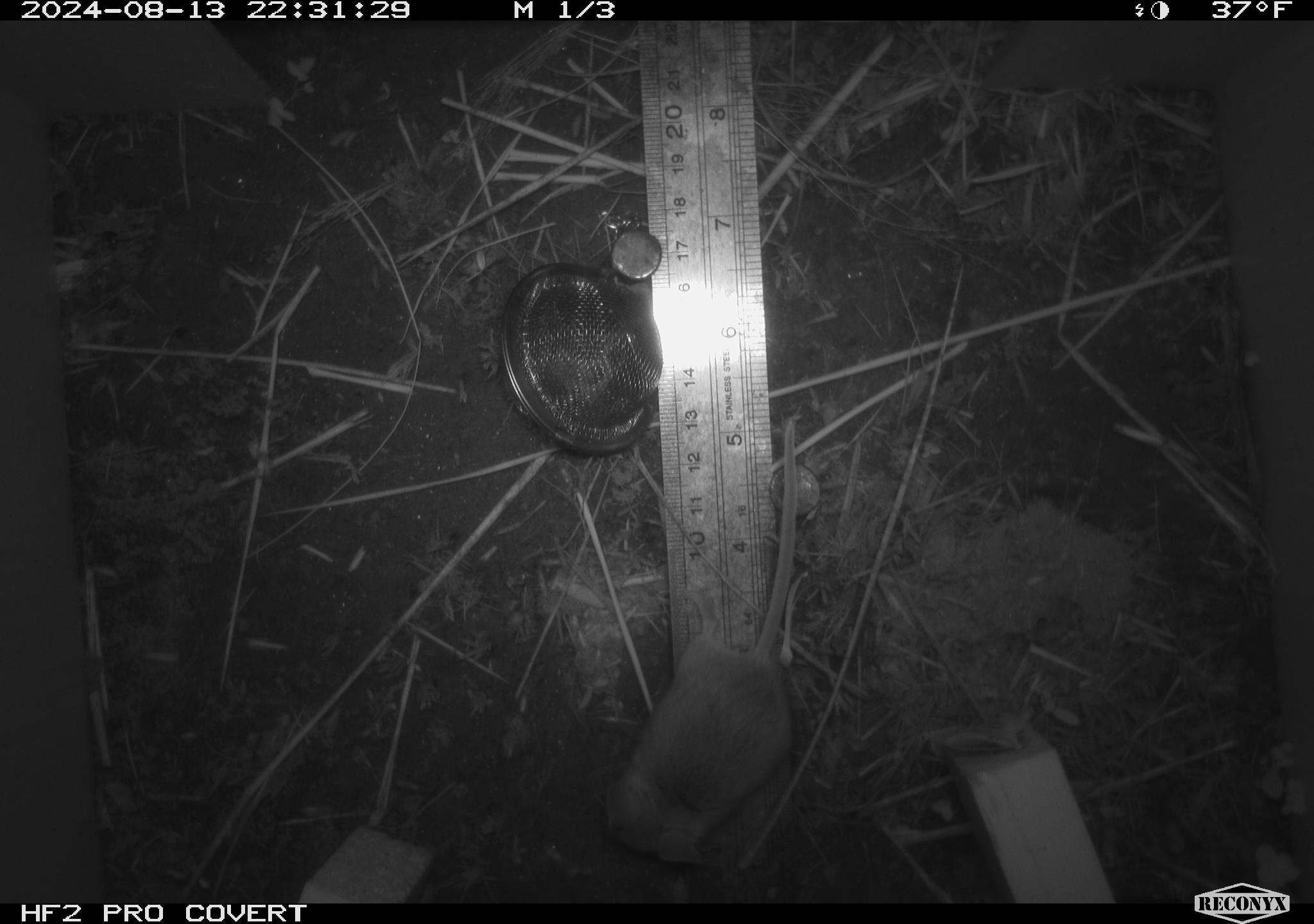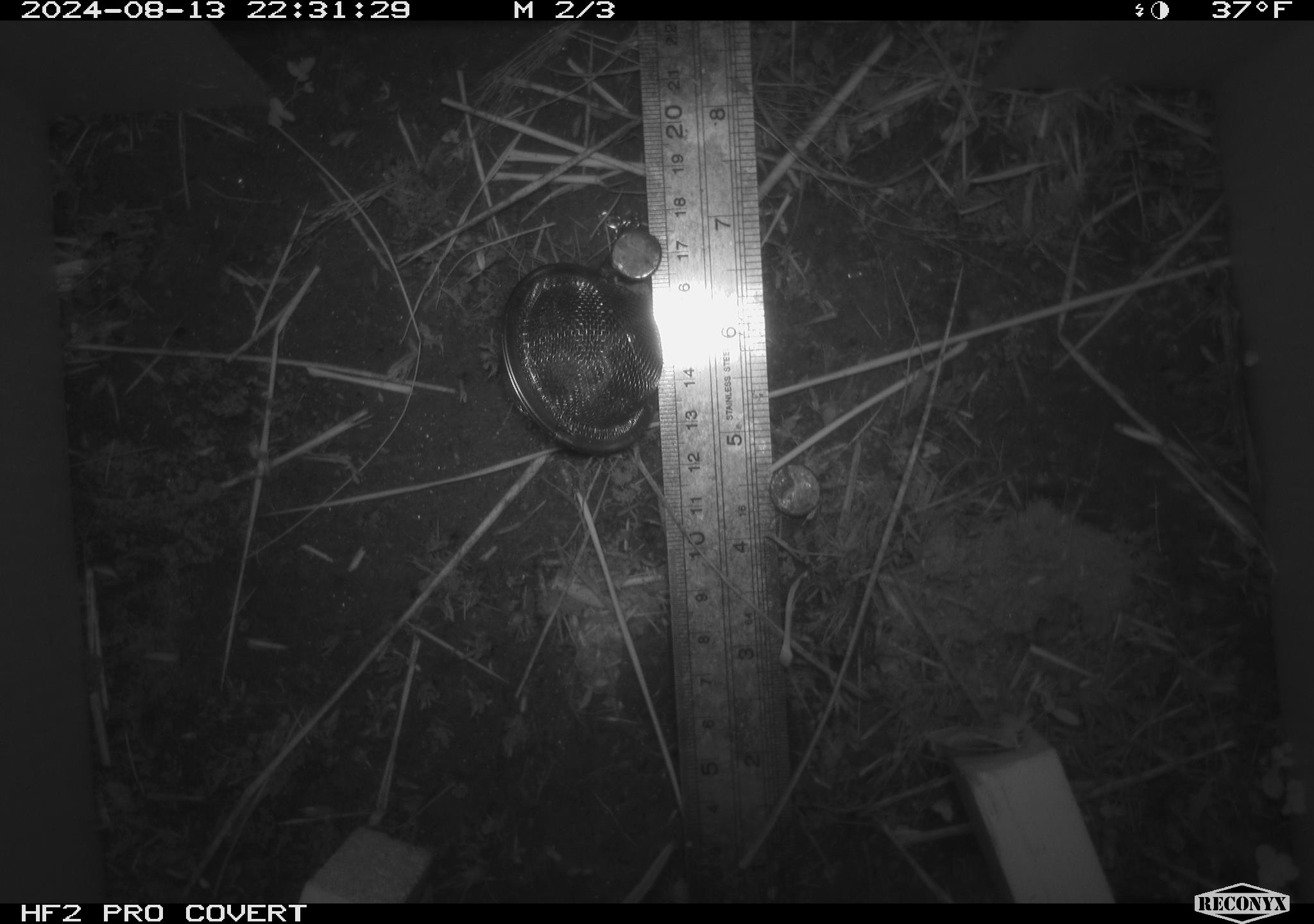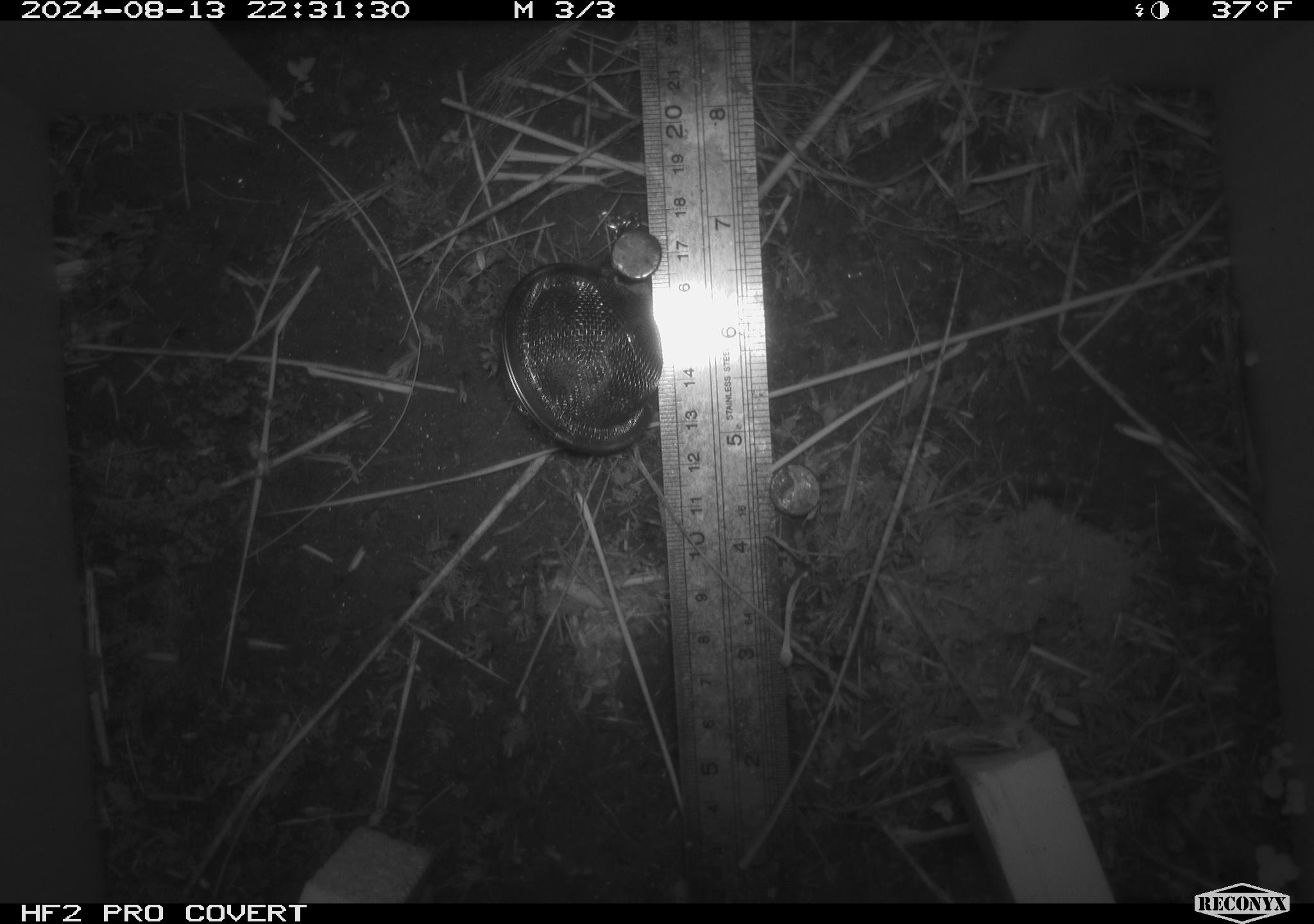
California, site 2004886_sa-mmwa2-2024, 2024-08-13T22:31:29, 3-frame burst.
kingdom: Animalia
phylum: Chordata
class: Mammalia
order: Rodentia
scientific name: Rodentia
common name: mouse species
Mouse species (Rodentia).